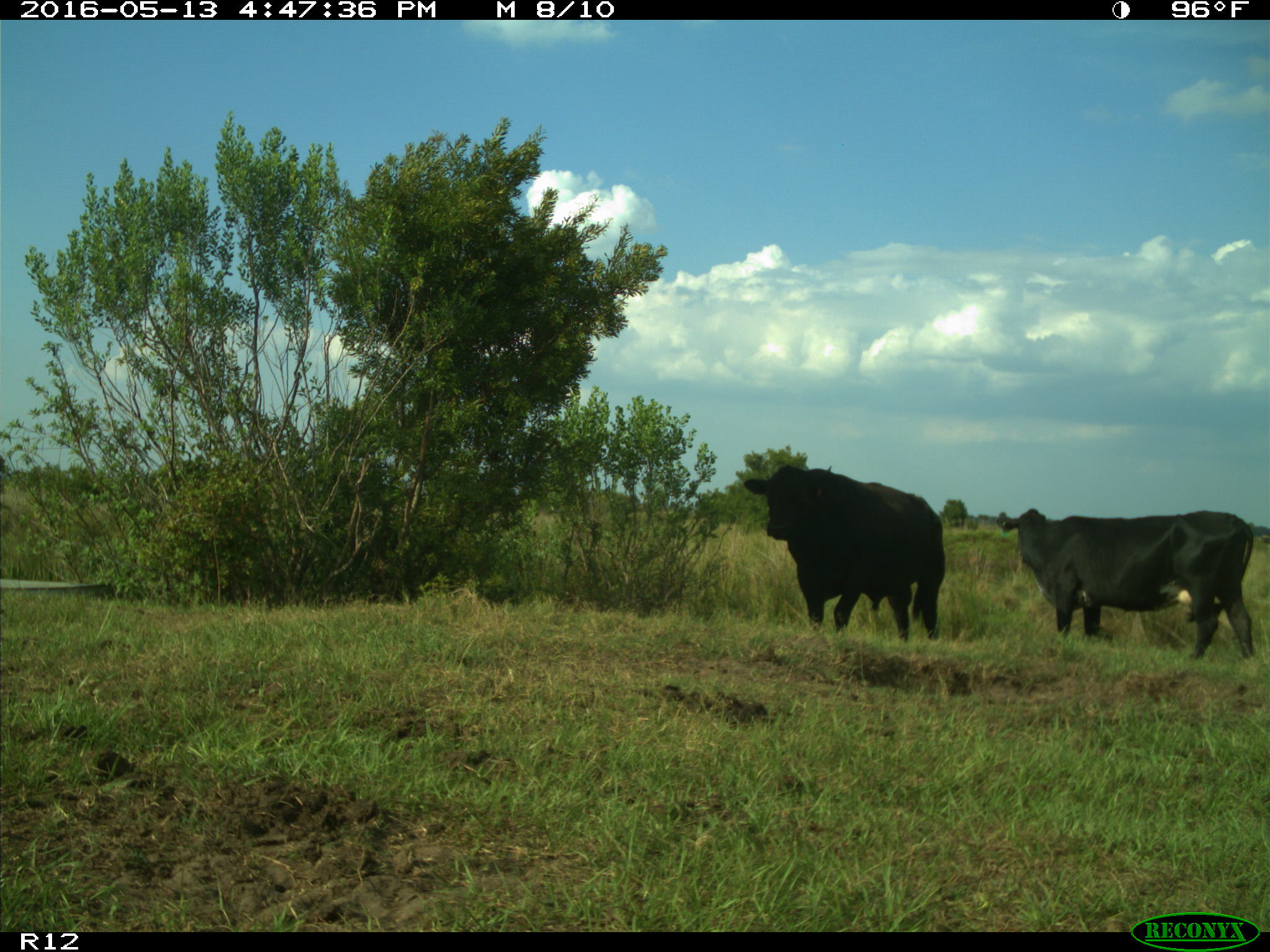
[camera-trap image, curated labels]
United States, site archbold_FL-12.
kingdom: Animalia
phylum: Chordata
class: Mammalia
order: Artiodactyla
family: Bovidae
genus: Bos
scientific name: Bos taurus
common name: domestic cow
Bos taurus (domestic cow).